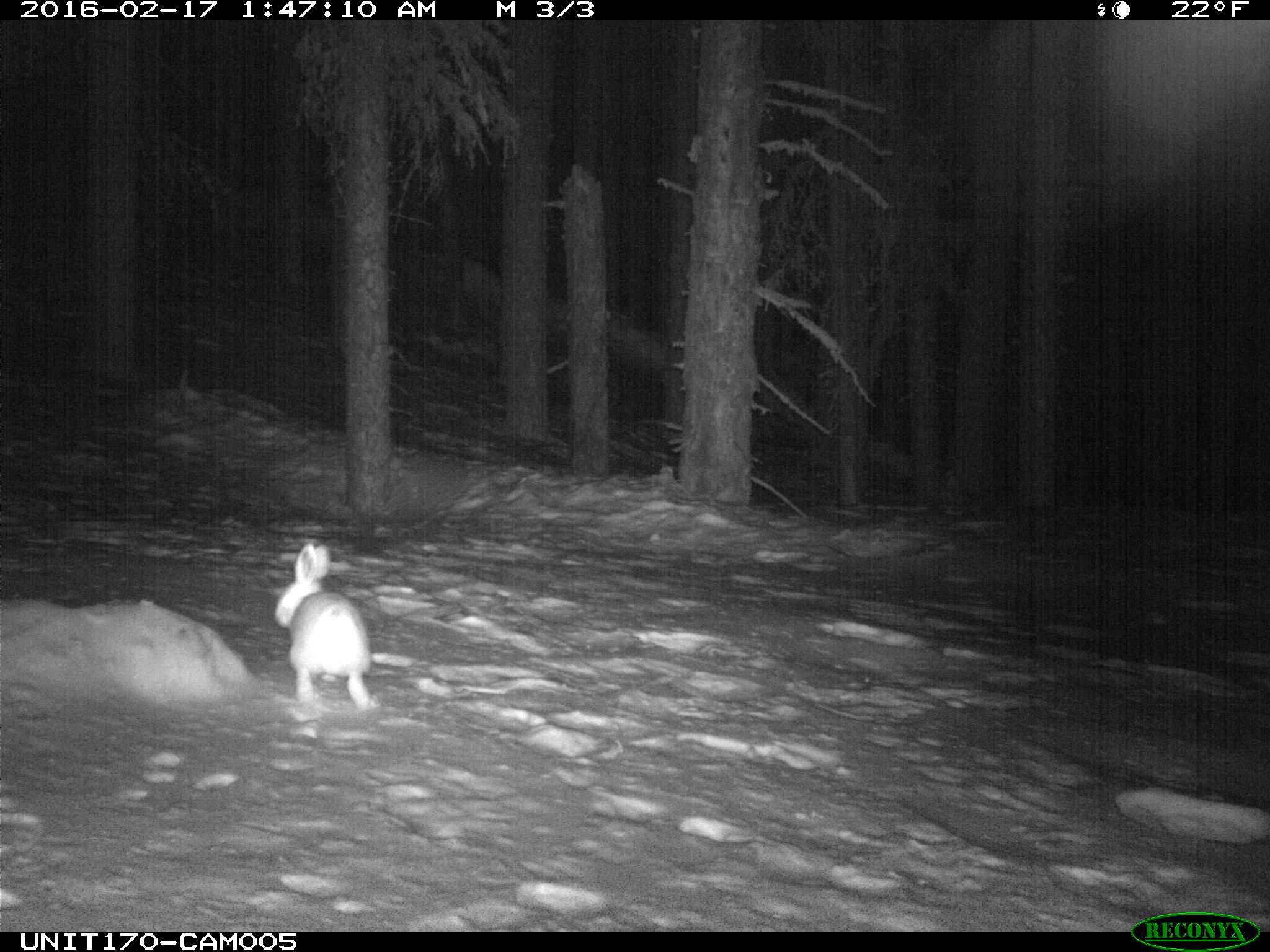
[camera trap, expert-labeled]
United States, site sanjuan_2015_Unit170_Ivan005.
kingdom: Animalia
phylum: Chordata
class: Mammalia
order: Lagomorpha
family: Leporidae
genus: Lepus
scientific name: Lepus americanus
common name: snowshoe hare